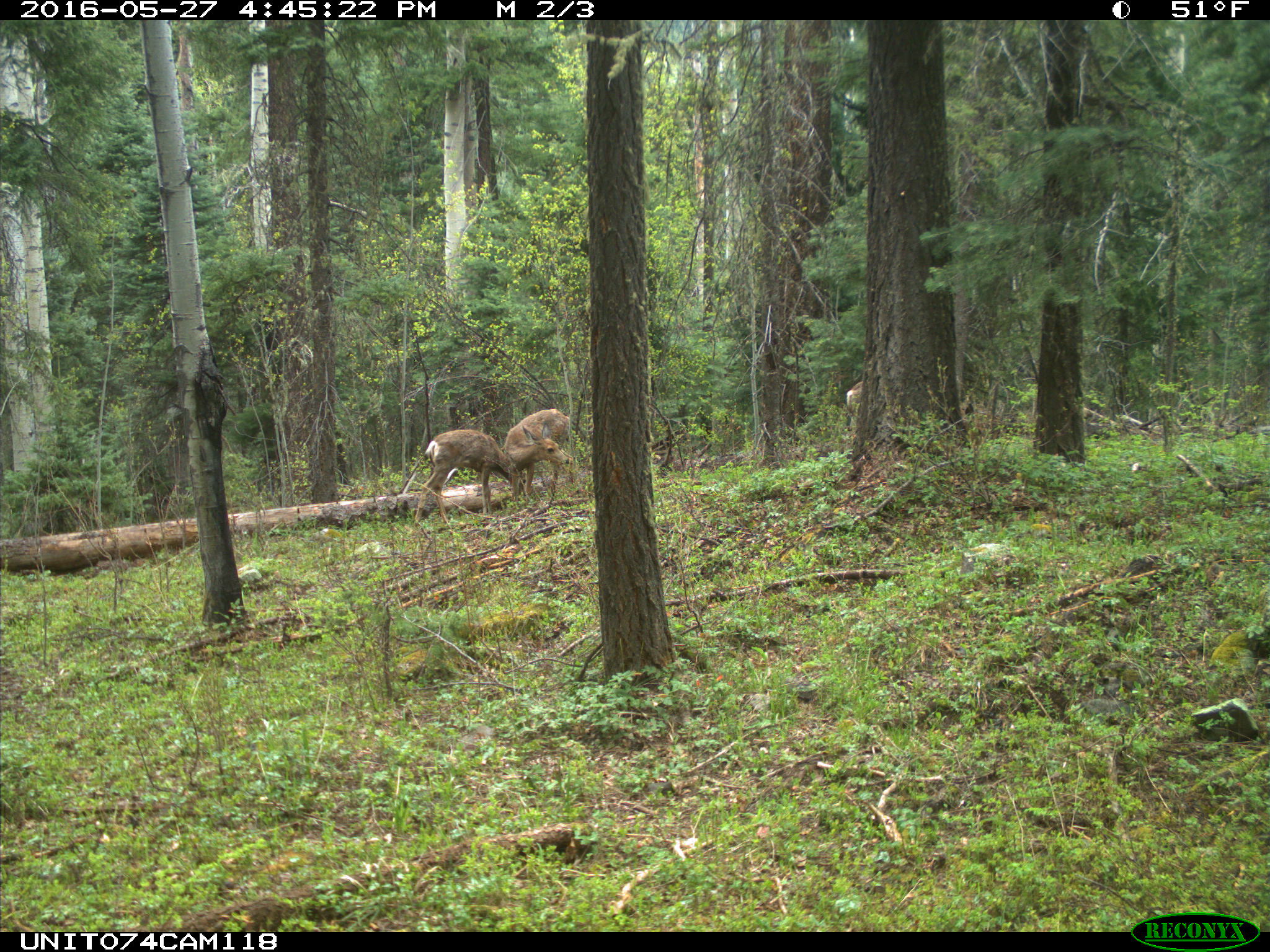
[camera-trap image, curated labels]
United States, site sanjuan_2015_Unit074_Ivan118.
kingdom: Animalia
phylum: Chordata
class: Mammalia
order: Artiodactyla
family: Cervidae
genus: Odocoileus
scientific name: Odocoileus hemionus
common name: mule deer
Odocoileus hemionus (mule deer).